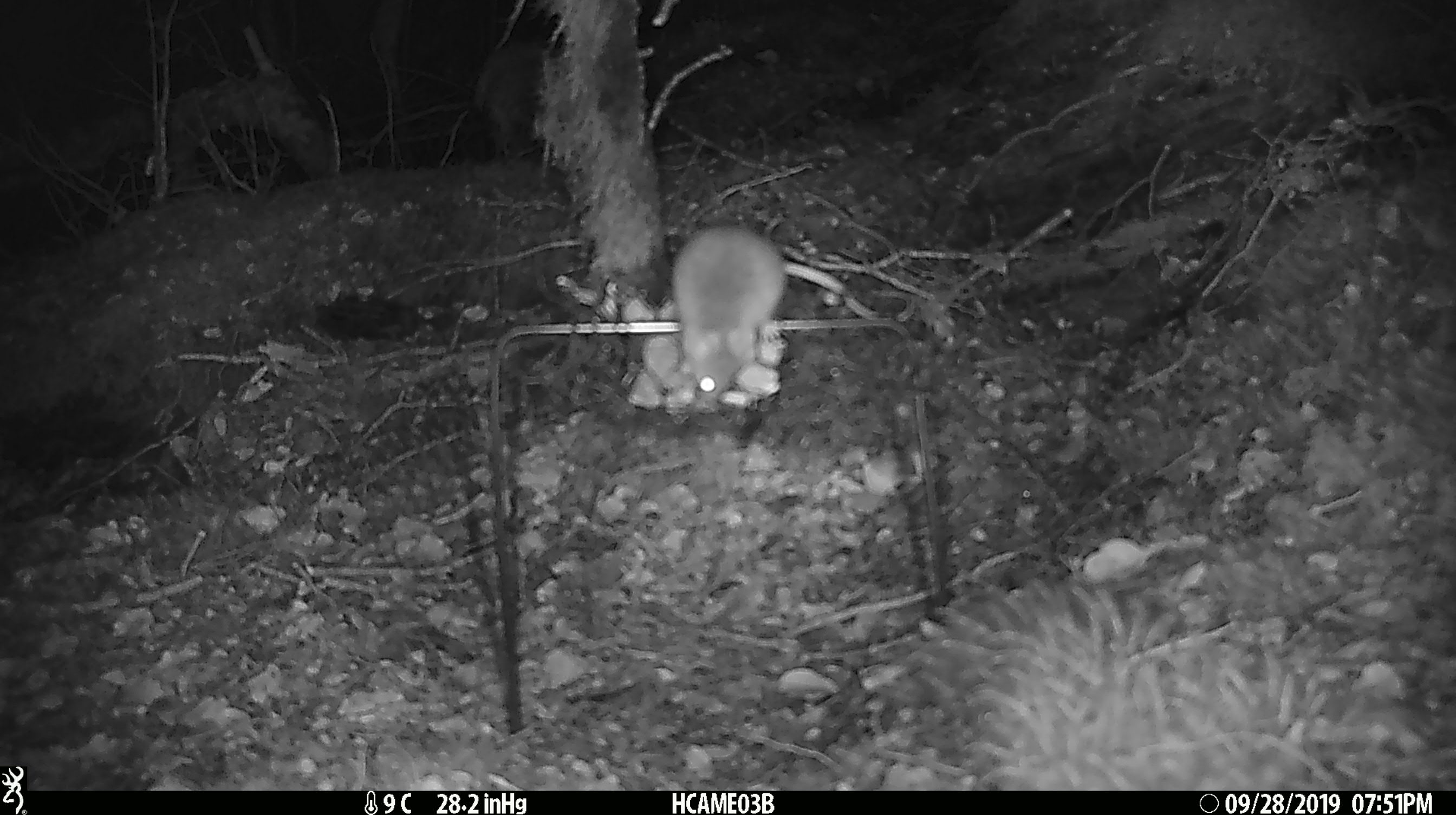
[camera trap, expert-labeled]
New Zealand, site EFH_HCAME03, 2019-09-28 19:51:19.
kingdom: Animalia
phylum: Chordata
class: Mammalia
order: Rodentia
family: Muridae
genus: Mus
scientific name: Mus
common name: mouse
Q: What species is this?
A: Mouse (Mus).